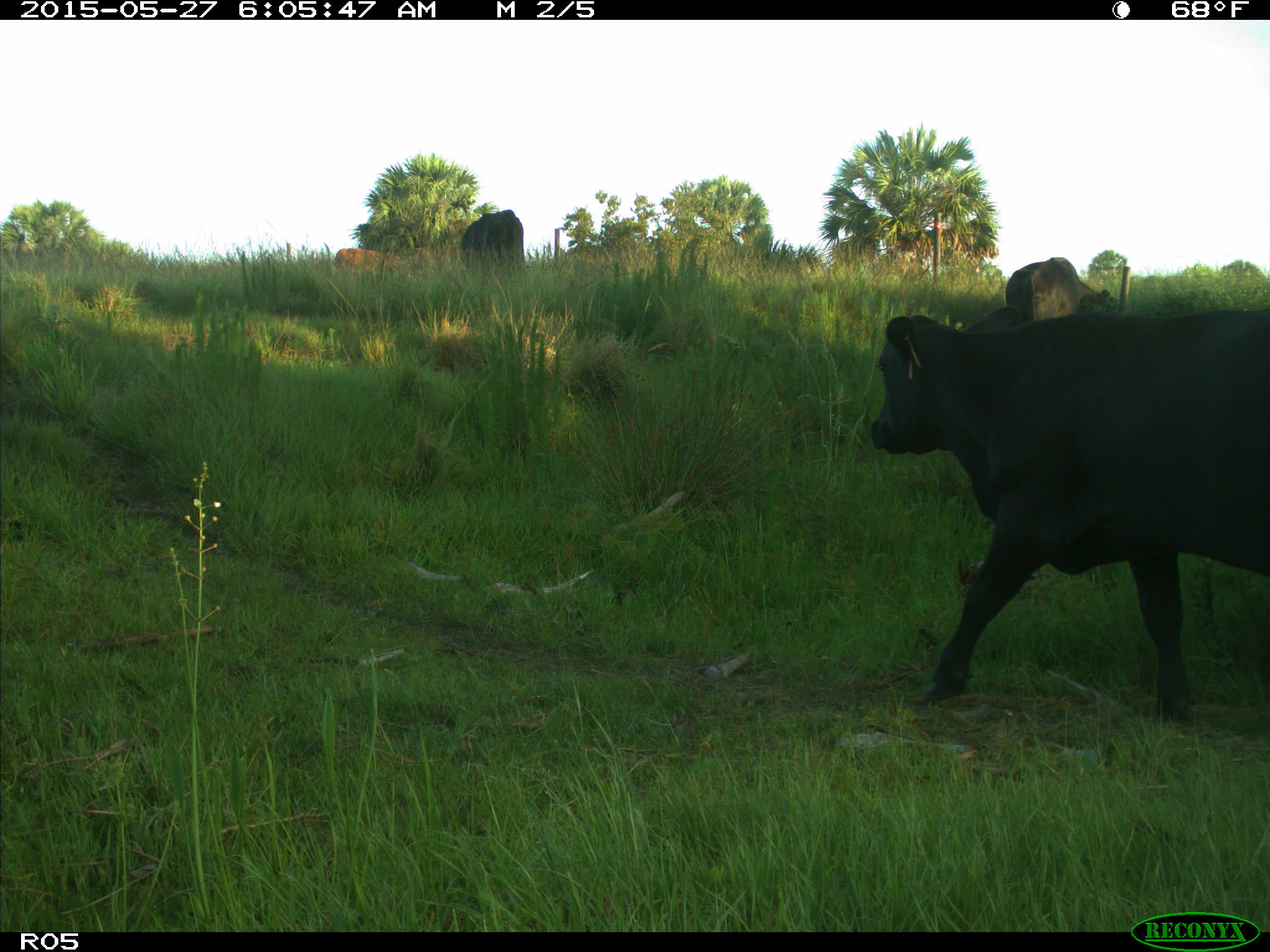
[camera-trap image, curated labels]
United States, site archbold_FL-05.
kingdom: Animalia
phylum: Chordata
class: Mammalia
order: Artiodactyla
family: Bovidae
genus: Bos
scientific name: Bos taurus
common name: domestic cow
Bos taurus (domestic cow).